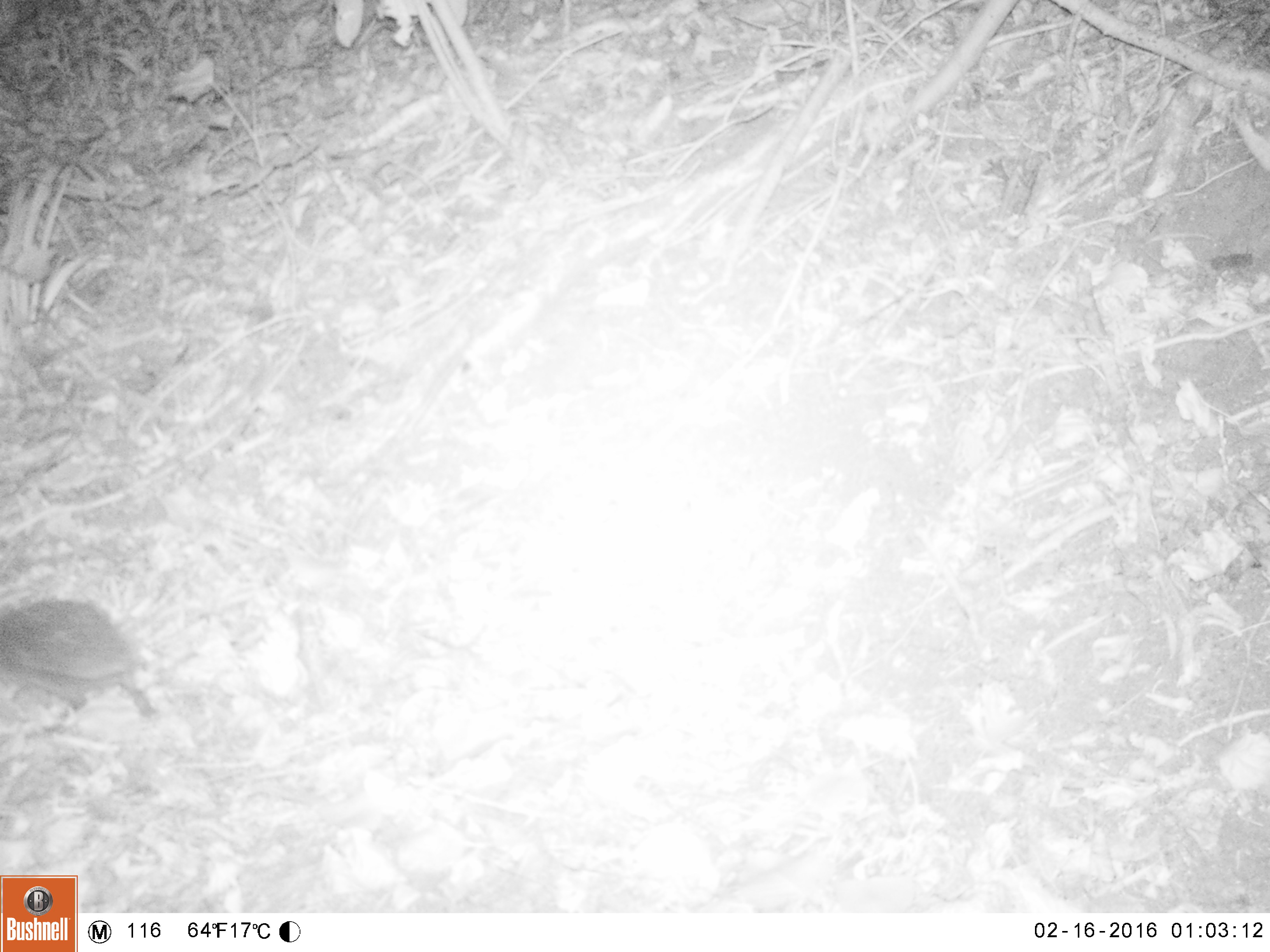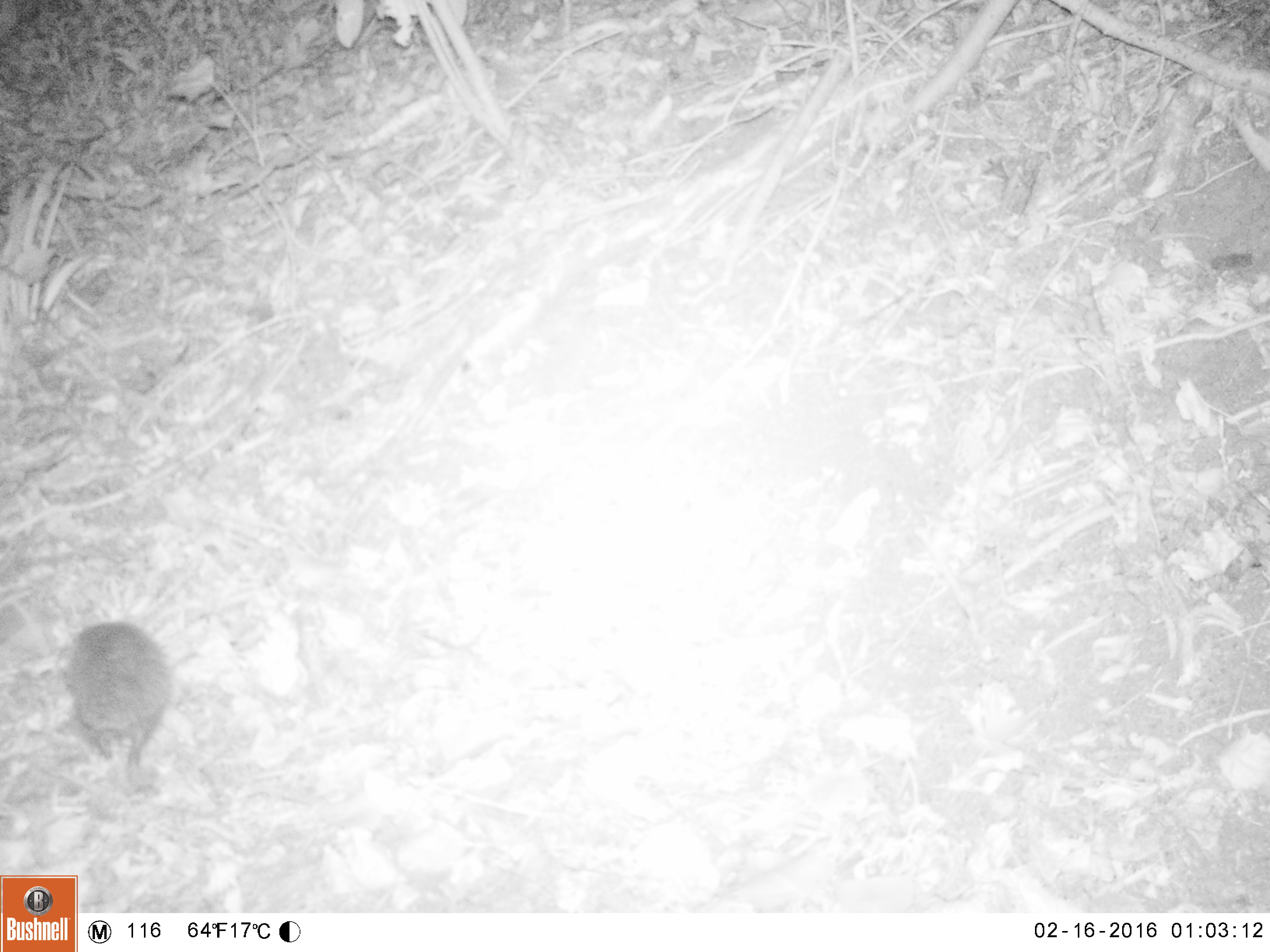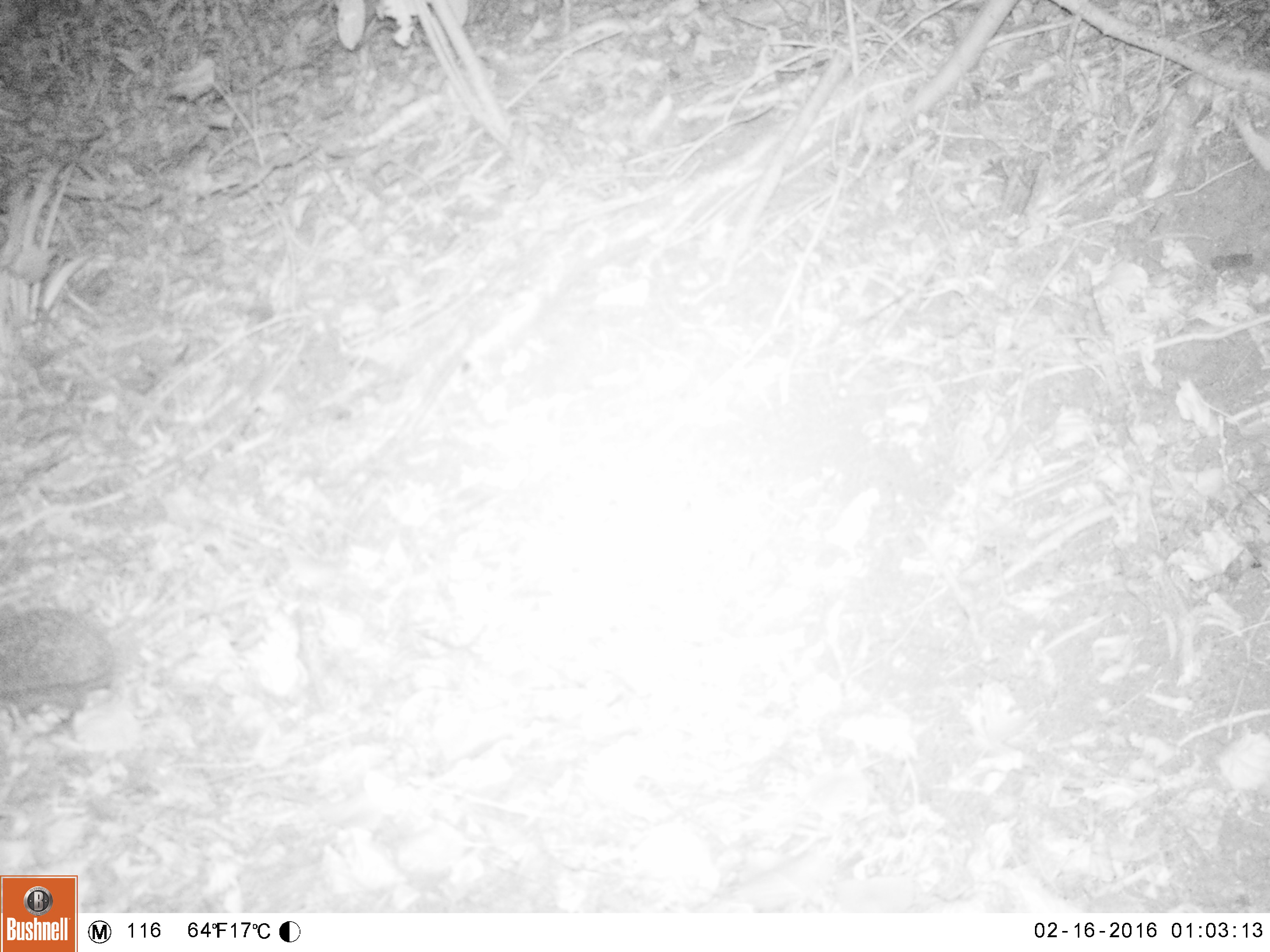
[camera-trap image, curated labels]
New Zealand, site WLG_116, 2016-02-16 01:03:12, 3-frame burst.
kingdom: Animalia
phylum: Chordata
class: Mammalia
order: Eulipotyphla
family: Erinaceidae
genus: Erinaceus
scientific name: Erinaceus europaeus europaeus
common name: european hedgehog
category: hedgehog